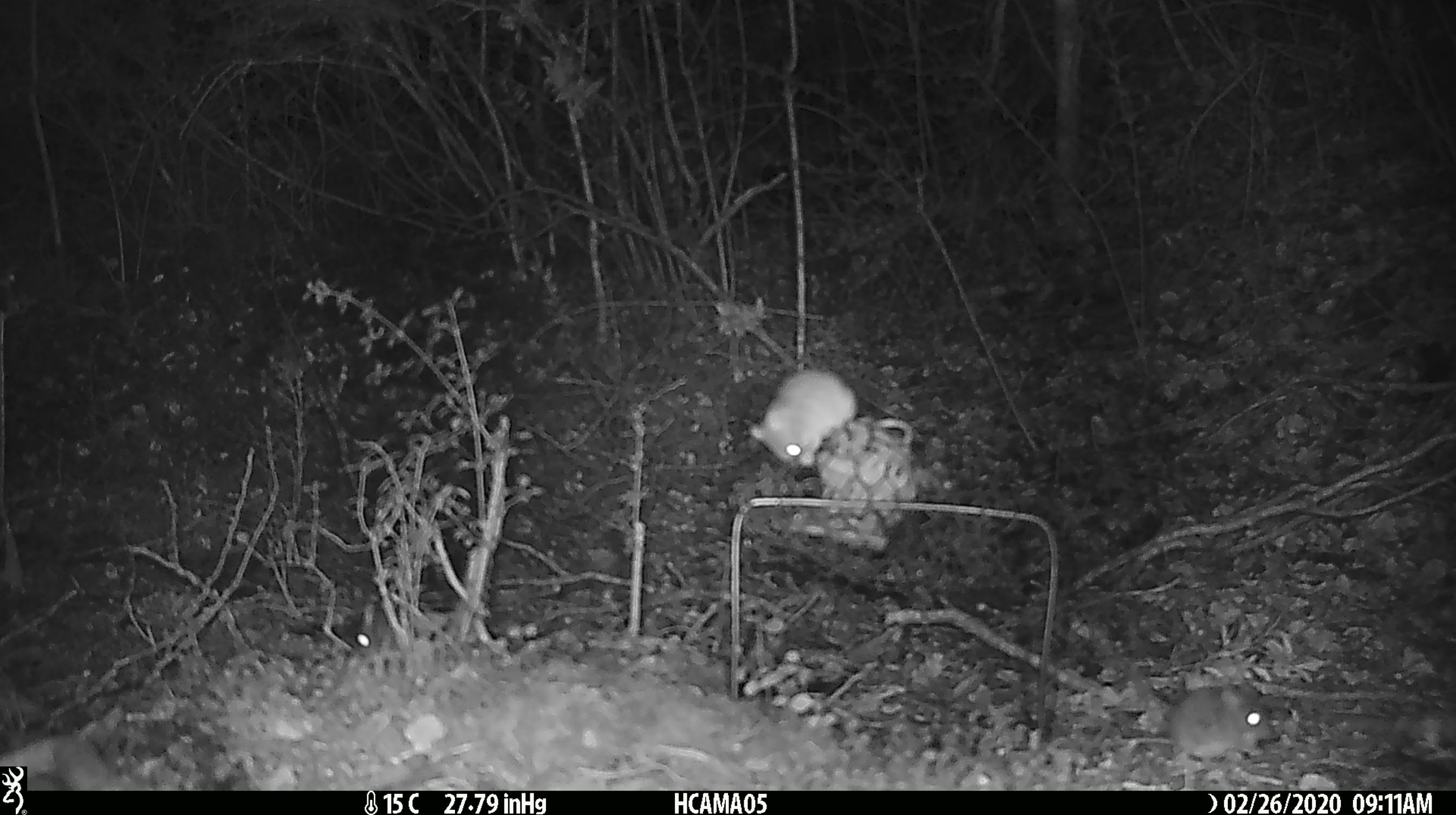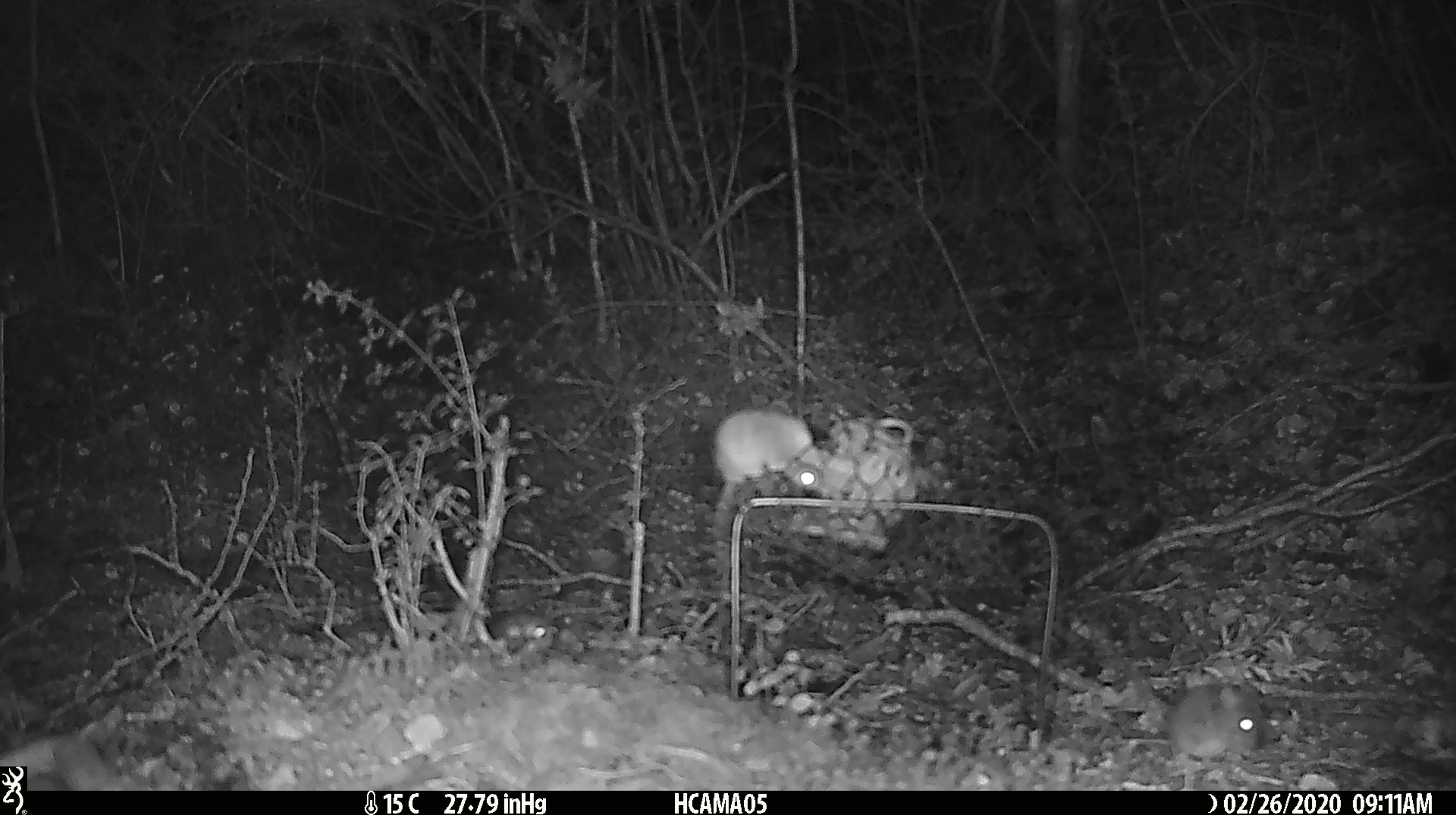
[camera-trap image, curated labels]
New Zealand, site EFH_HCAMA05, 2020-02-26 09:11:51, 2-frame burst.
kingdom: Animalia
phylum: Chordata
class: Mammalia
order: Rodentia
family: Muridae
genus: Mus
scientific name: Mus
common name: mouse